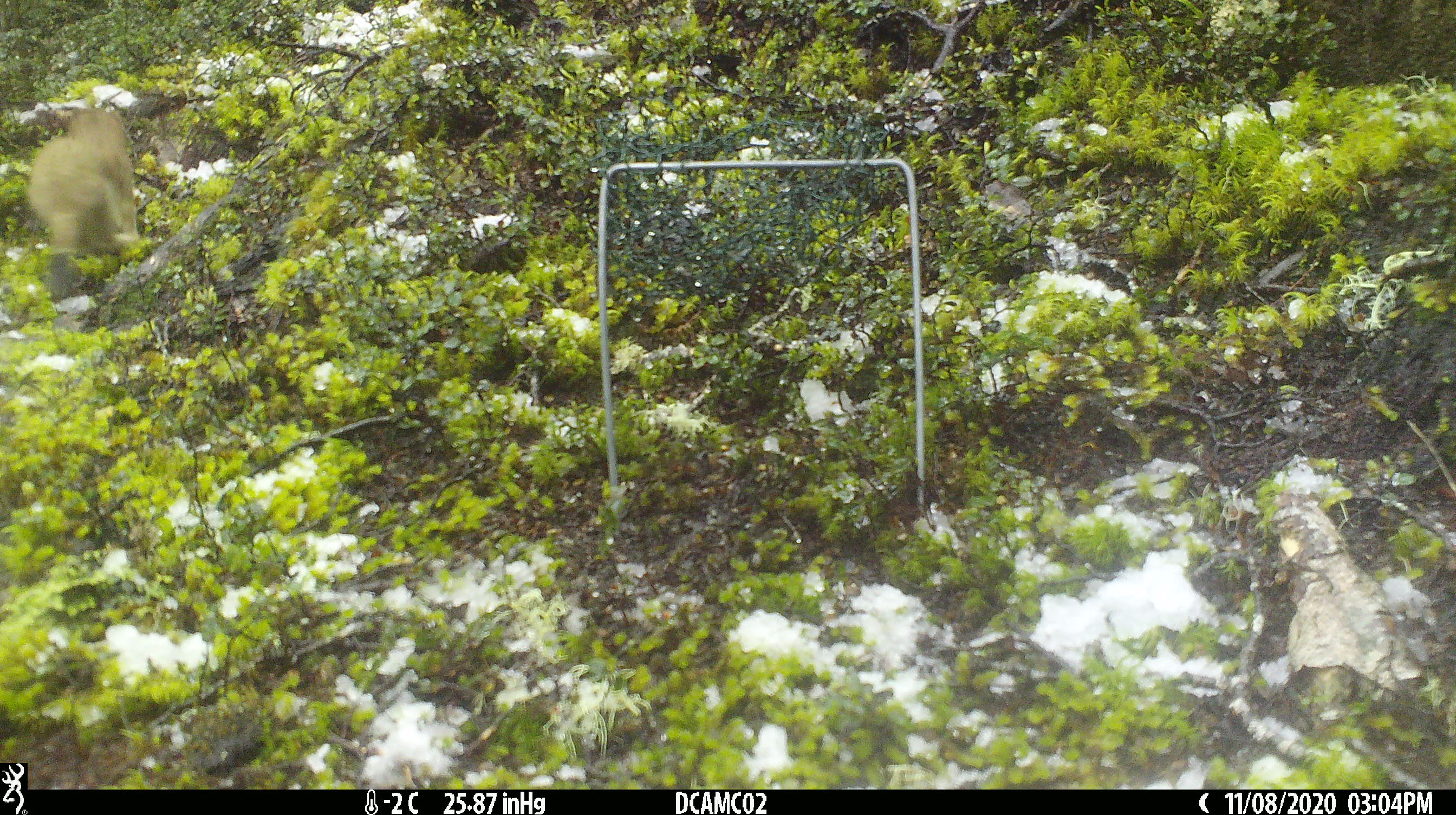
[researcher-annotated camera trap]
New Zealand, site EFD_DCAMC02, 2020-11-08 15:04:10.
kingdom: Animalia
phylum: Chordata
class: Mammalia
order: Carnivora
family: Mustelidae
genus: Mustela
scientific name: Mustela erminea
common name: stoat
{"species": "stoat (Mustela erminea)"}